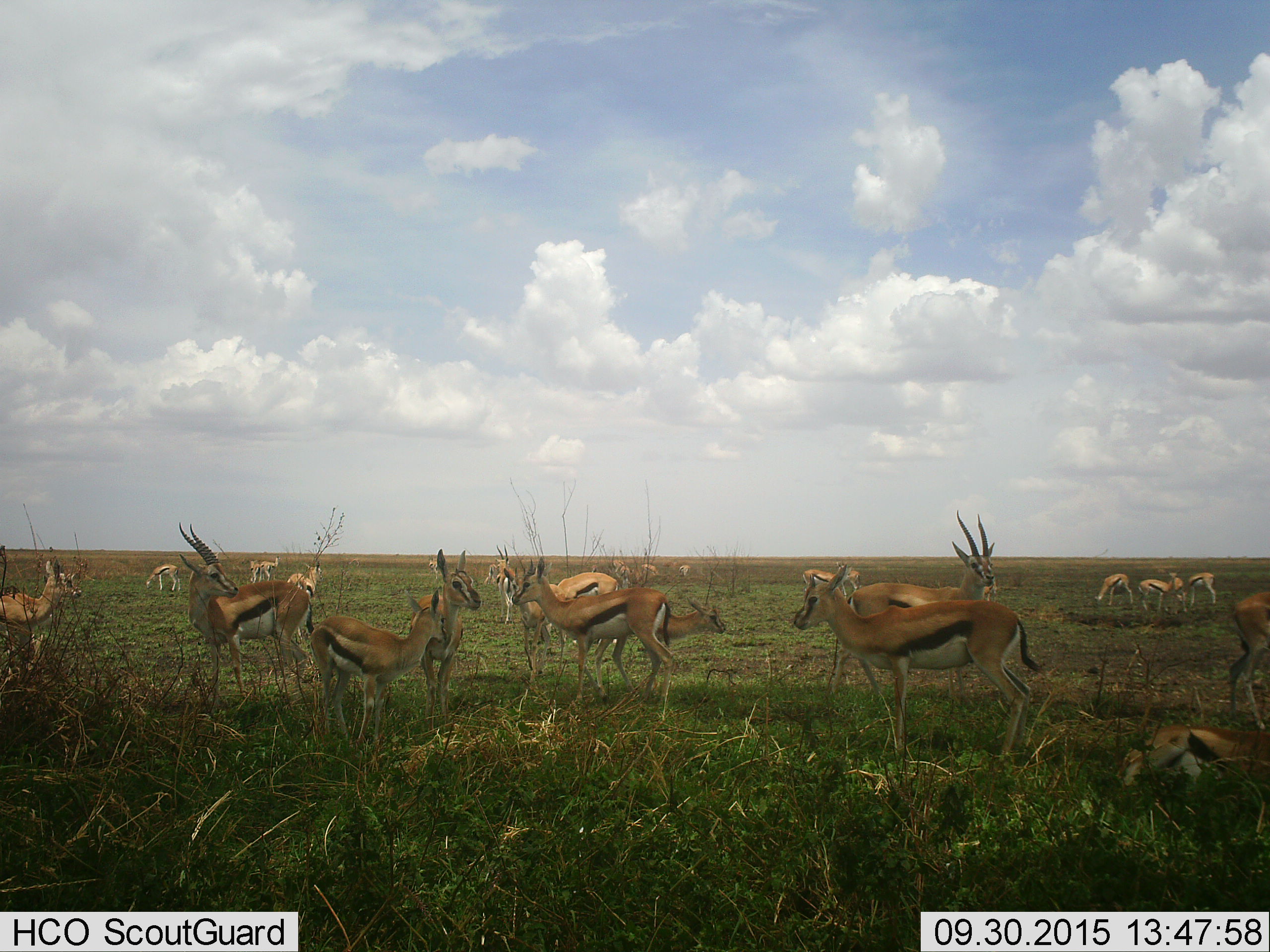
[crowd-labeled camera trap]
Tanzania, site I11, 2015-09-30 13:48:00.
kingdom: Animalia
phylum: Chordata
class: Mammalia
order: Artiodactyla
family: Bovidae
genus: Eudorcas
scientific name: Eudorcas thomsonii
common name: thomson's gazelle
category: gazellethomsons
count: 11-50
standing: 100%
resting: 56%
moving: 0%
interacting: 11%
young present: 33%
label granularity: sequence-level